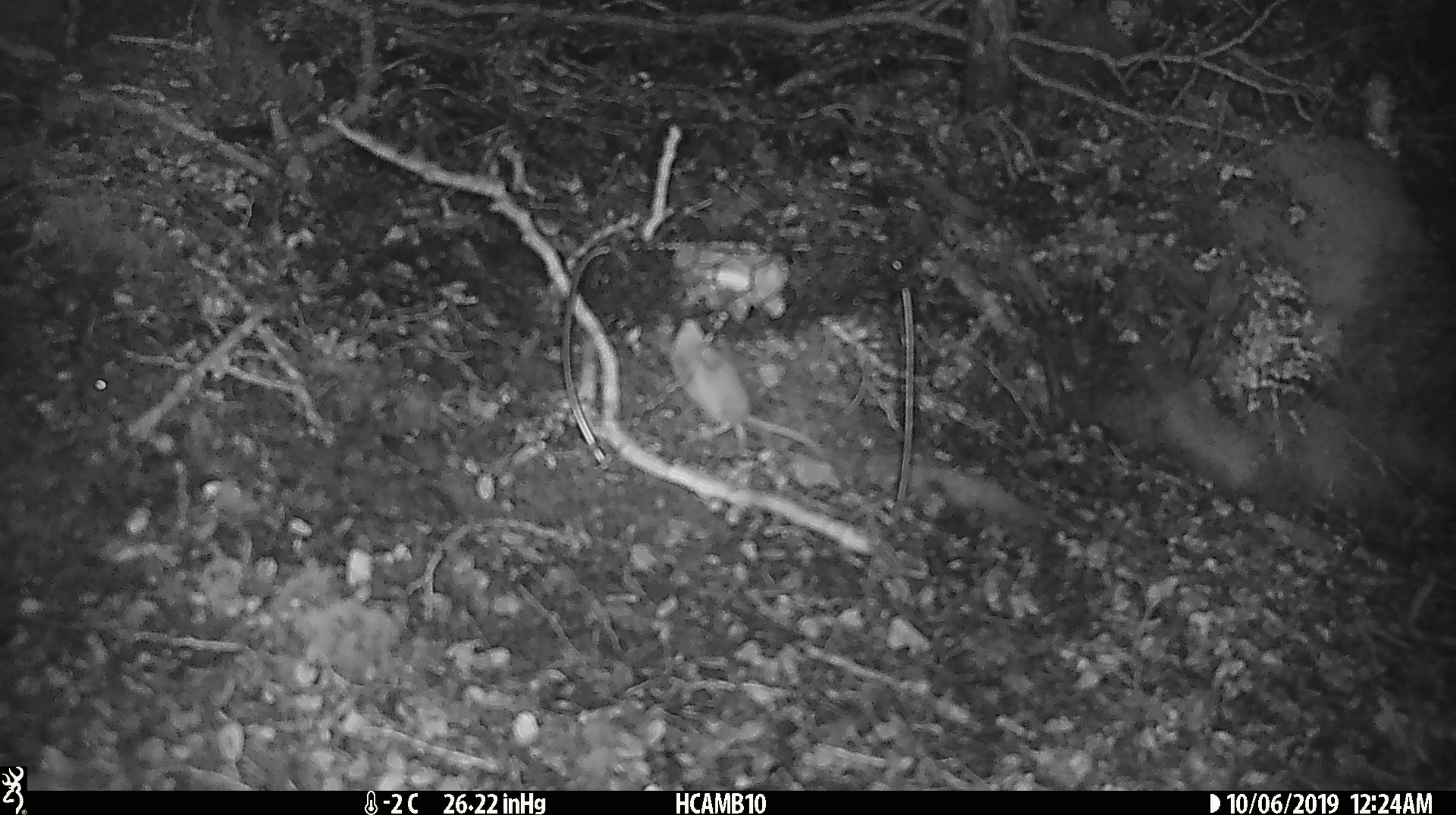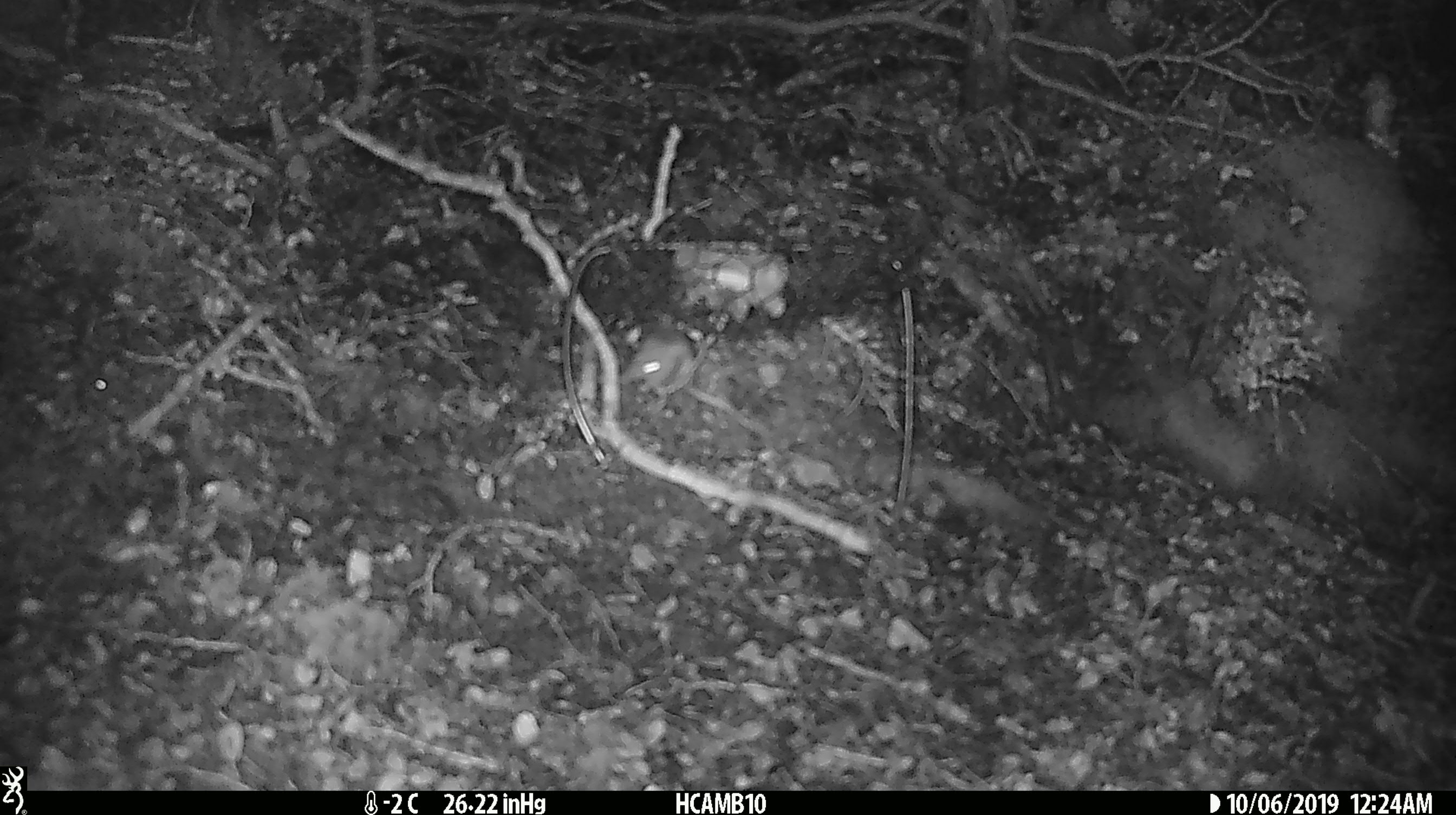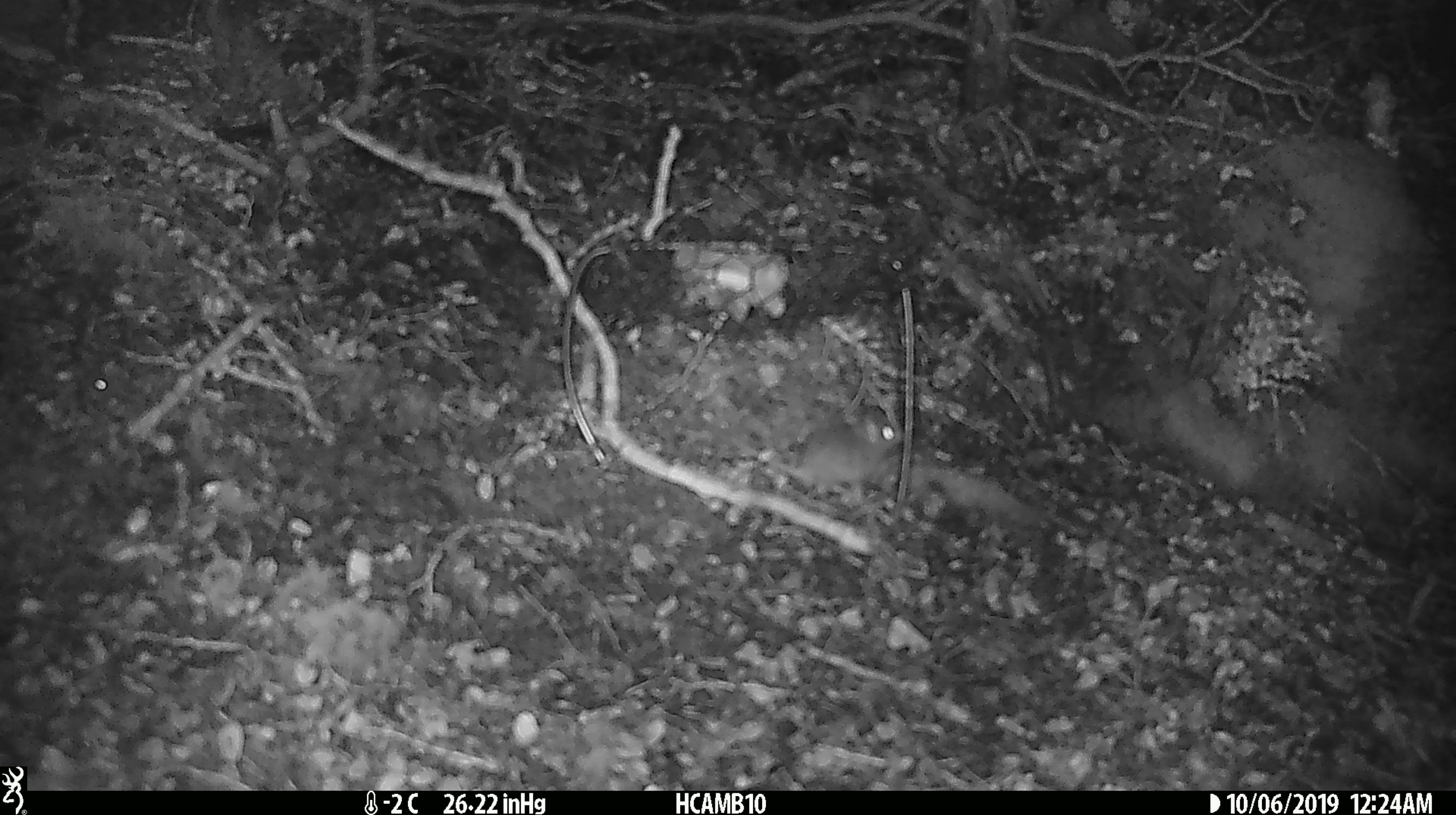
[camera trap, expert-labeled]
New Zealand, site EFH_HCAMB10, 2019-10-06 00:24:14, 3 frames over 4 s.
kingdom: Animalia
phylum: Chordata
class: Mammalia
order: Rodentia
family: Muridae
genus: Mus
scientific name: Mus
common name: mouse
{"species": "mouse (Mus)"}